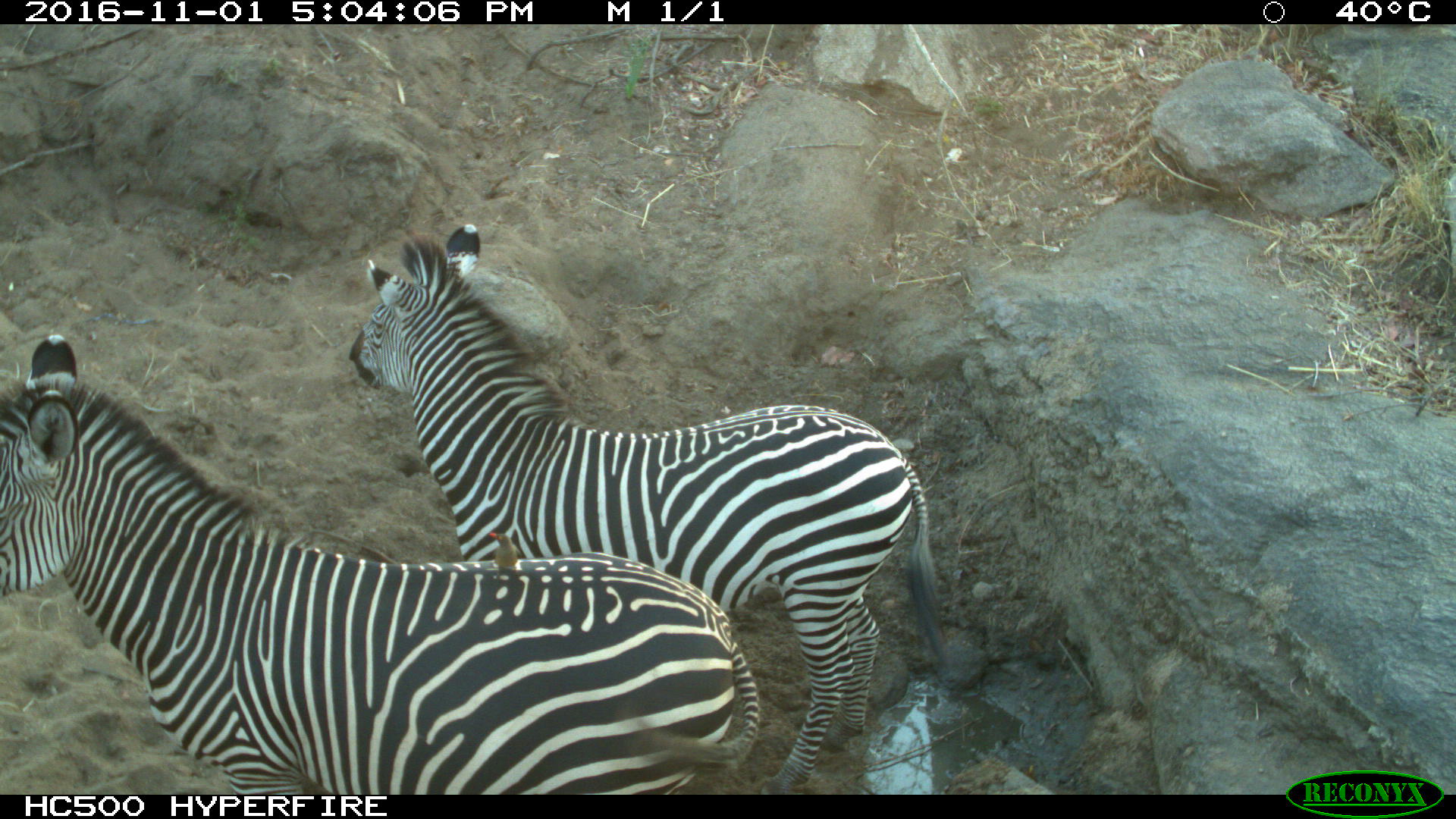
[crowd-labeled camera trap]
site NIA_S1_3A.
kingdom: Animalia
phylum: Chordata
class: Mammalia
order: Perissodactyla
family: Equidae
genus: Equus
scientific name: Equus quagga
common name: plains zebra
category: zebraplains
Zebraplains (plains zebra) (Equus quagga), count 2. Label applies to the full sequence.